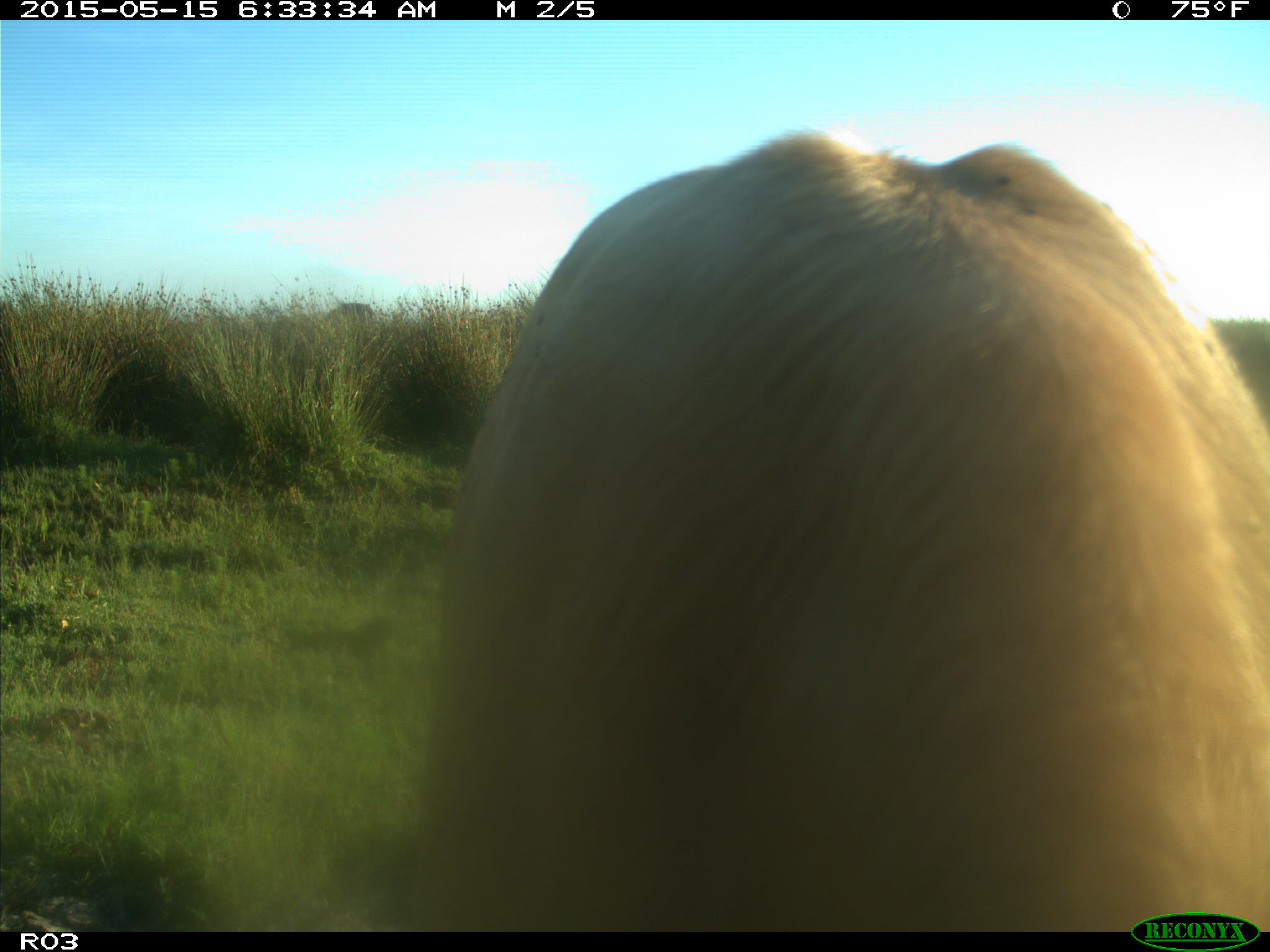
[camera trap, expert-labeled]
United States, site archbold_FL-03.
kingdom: Animalia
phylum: Chordata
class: Mammalia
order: Artiodactyla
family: Bovidae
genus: Bos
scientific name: Bos taurus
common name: domestic cow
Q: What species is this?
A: Bos taurus (domestic cow).